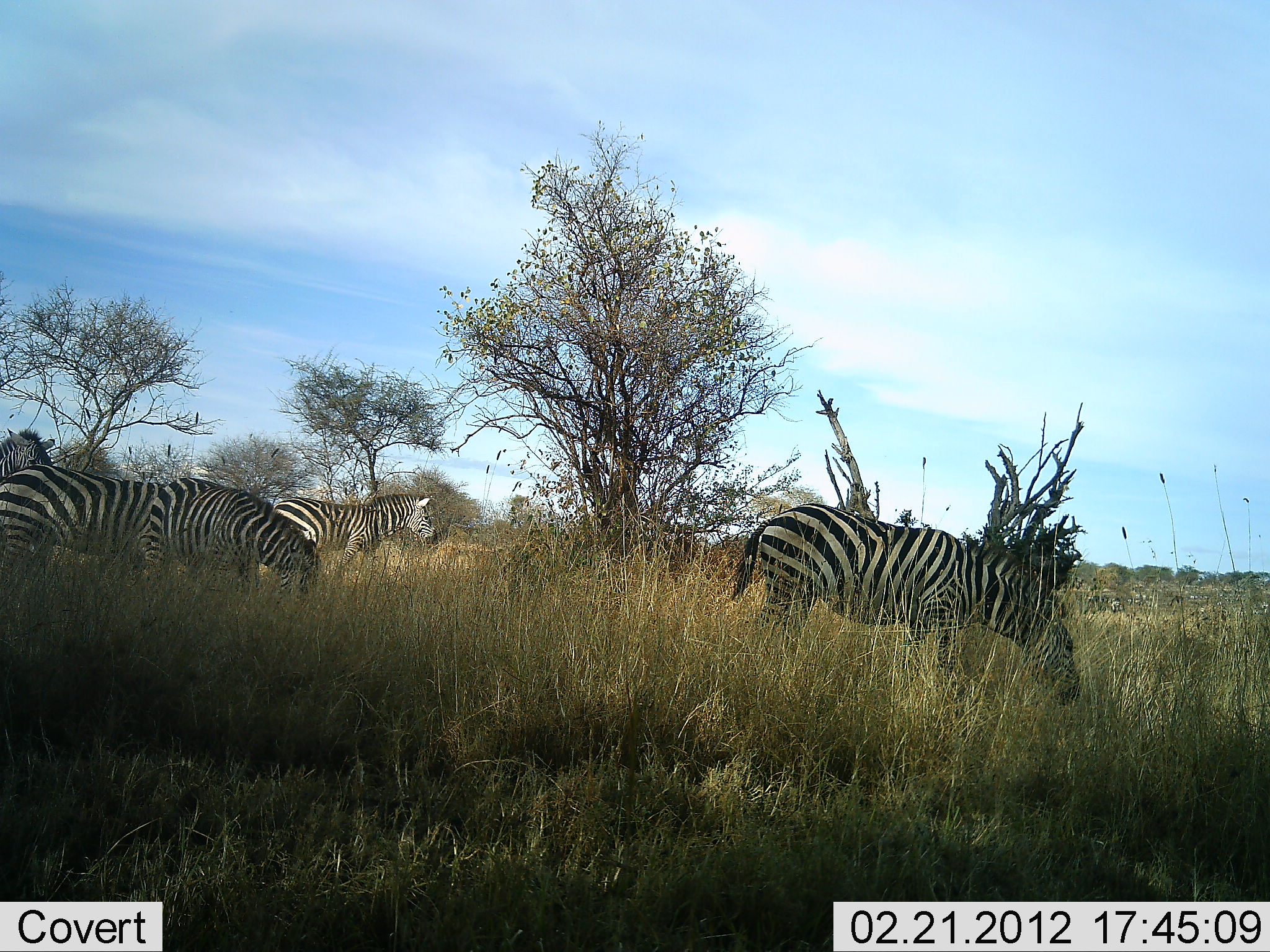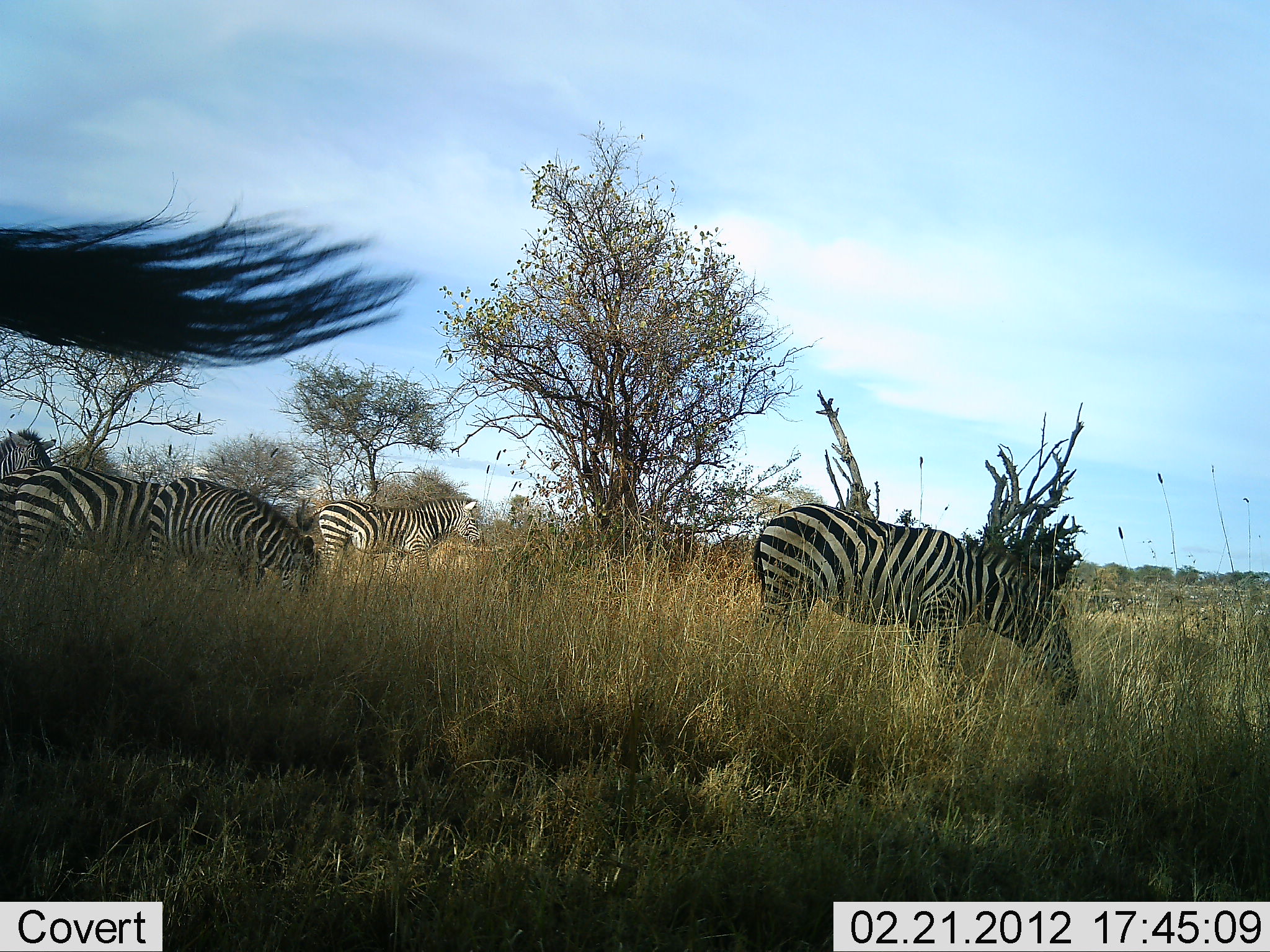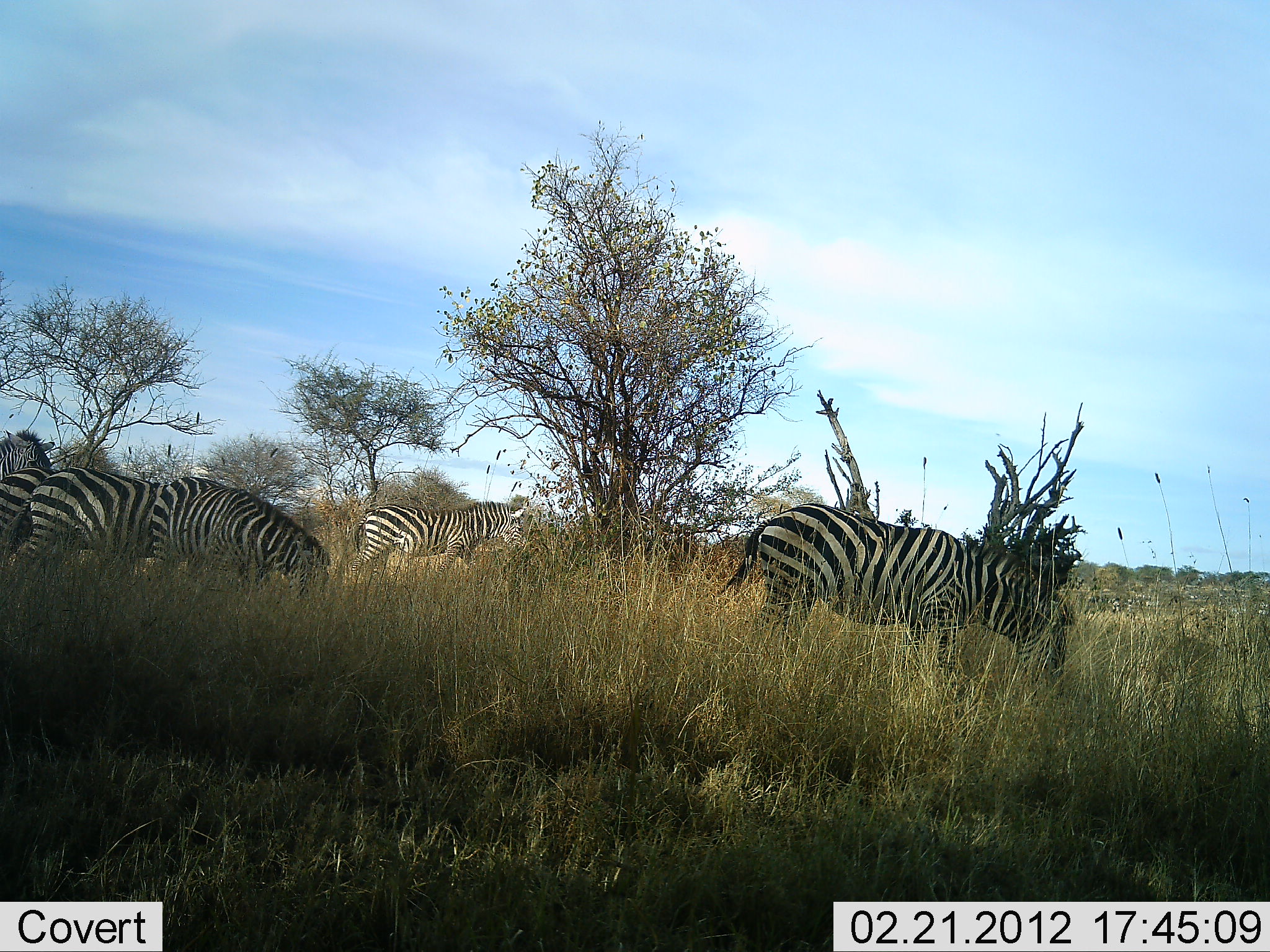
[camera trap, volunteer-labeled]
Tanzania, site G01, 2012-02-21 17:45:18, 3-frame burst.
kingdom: Animalia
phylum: Chordata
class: Mammalia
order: Perissodactyla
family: Equidae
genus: Equus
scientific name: Equus quagga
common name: plains zebra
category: zebra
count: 6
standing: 64%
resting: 3%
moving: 39%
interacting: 0%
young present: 0%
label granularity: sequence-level